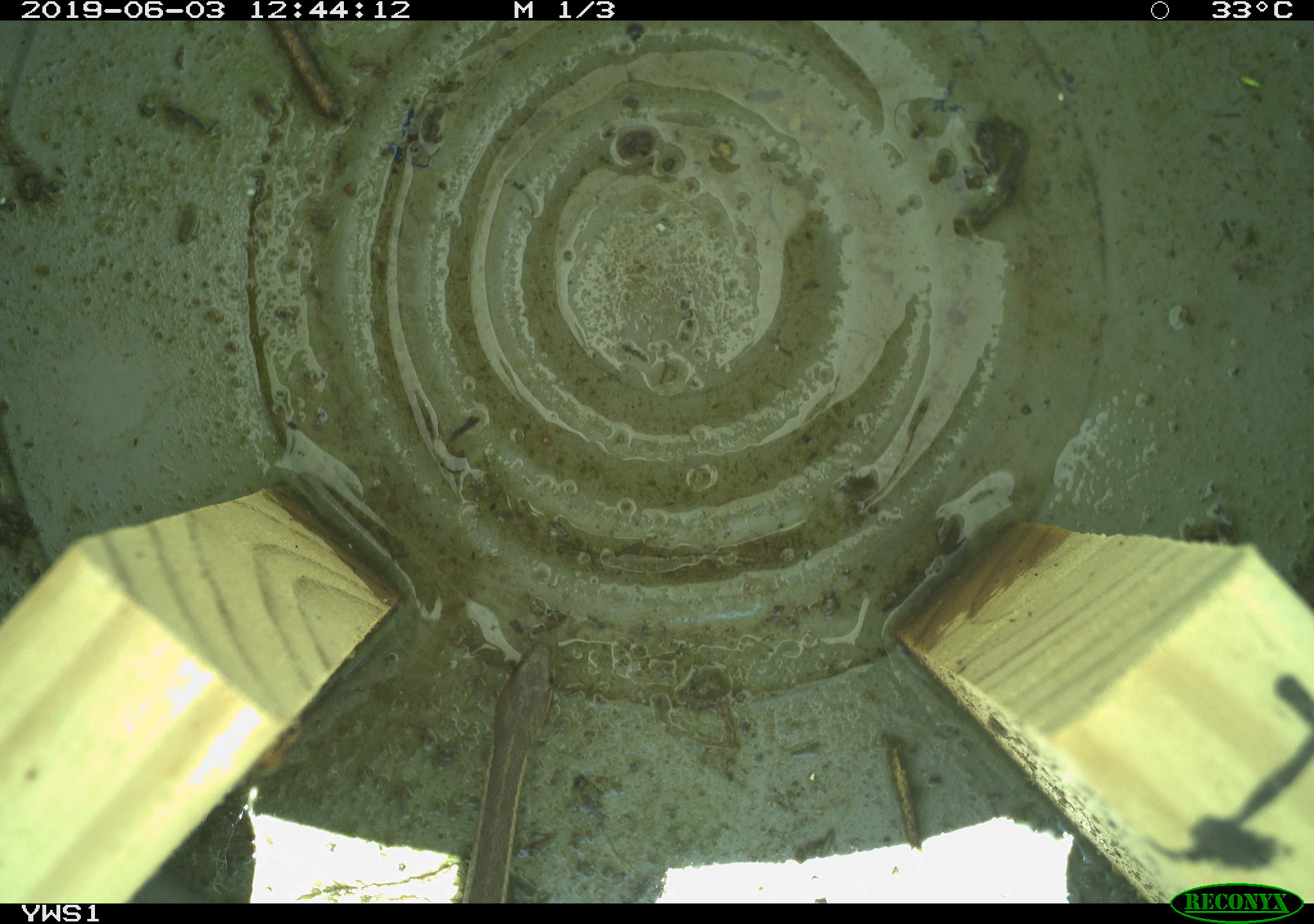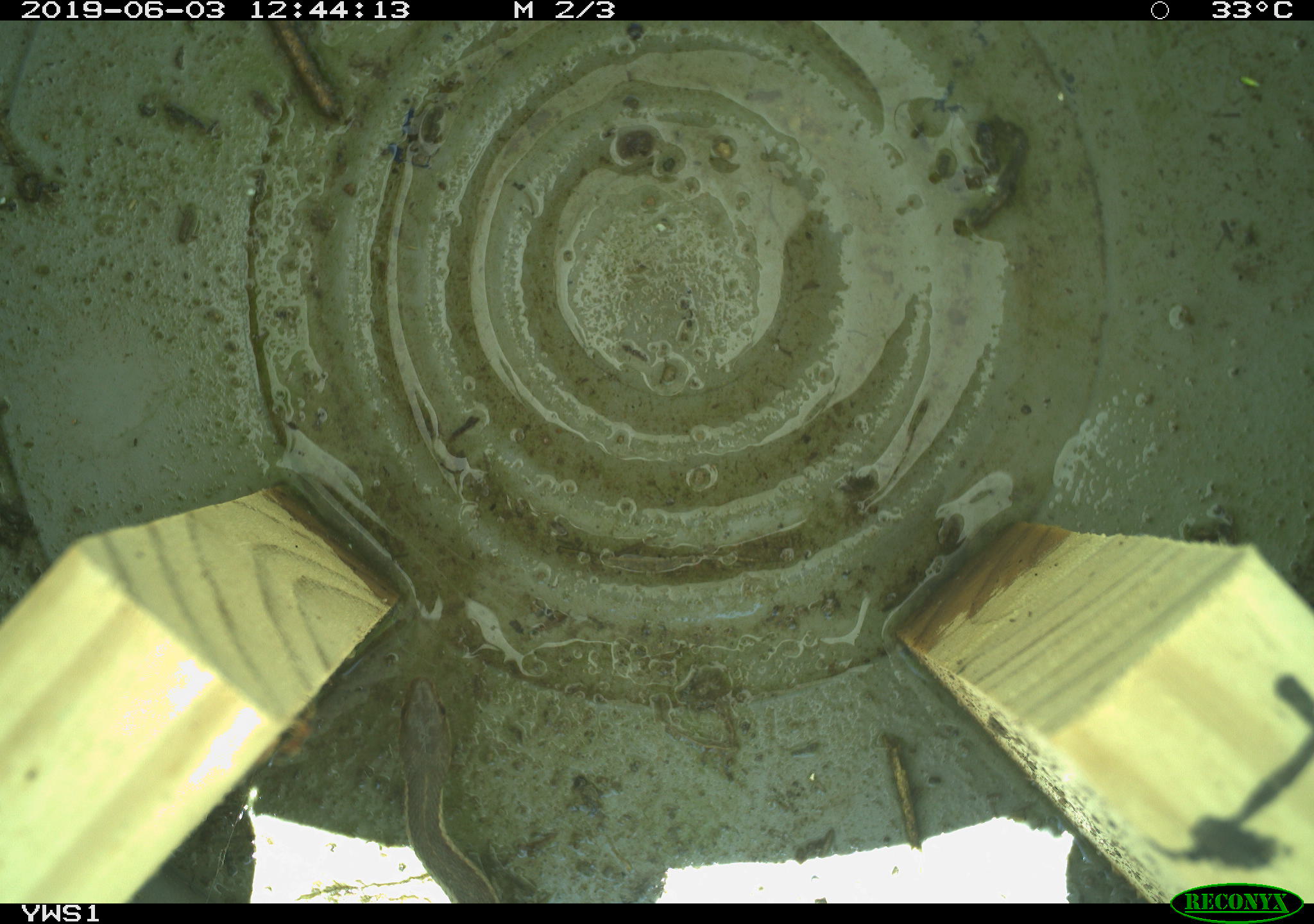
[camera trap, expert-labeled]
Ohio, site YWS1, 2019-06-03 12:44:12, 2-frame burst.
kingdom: Animalia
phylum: Chordata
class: Reptilia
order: Squamata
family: Colubridae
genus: Thamnophis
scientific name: Thamnophis sirtalis sirtalis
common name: eastern gartersnake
Eastern gartersnake (Thamnophis sirtalis sirtalis).